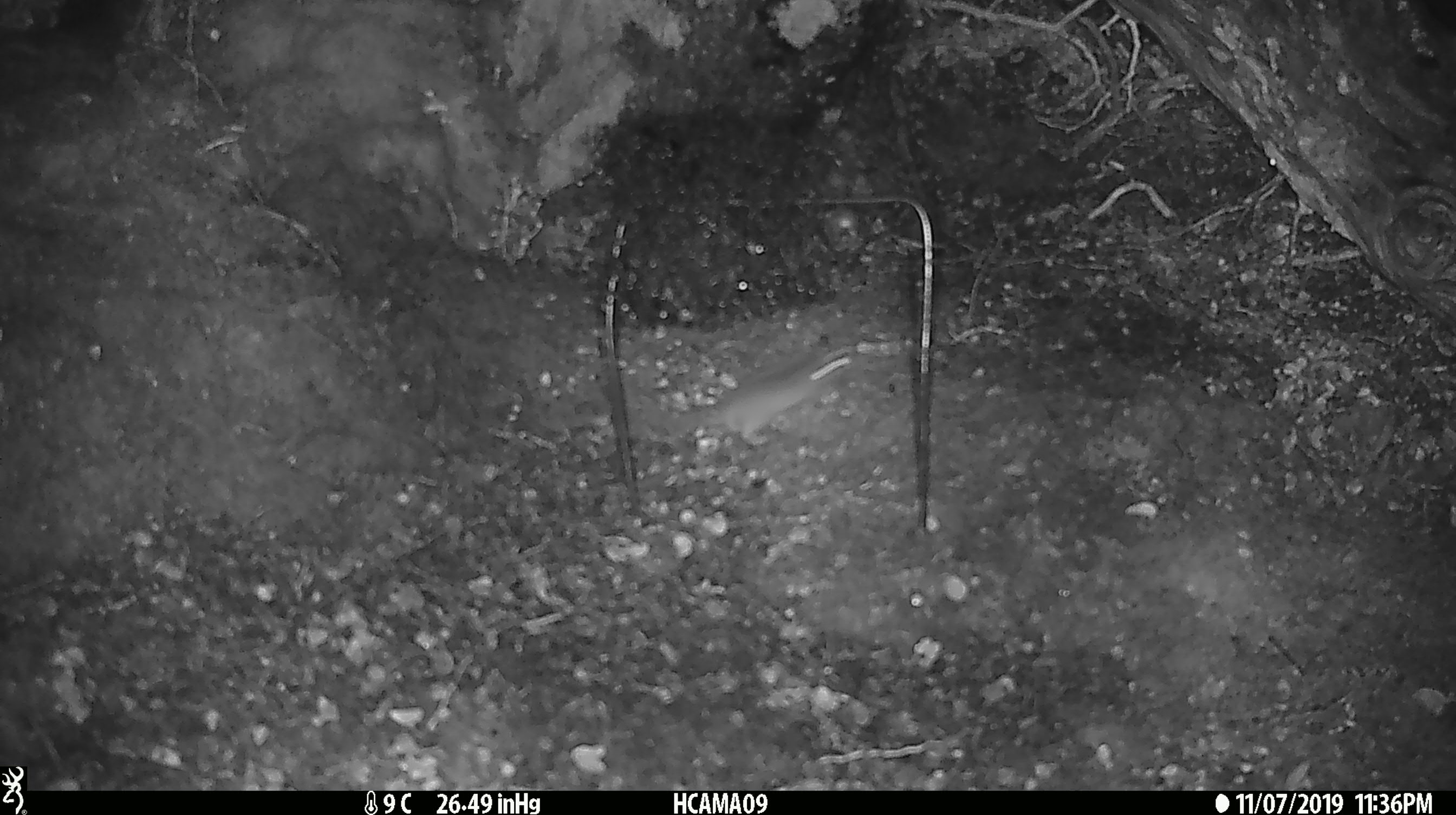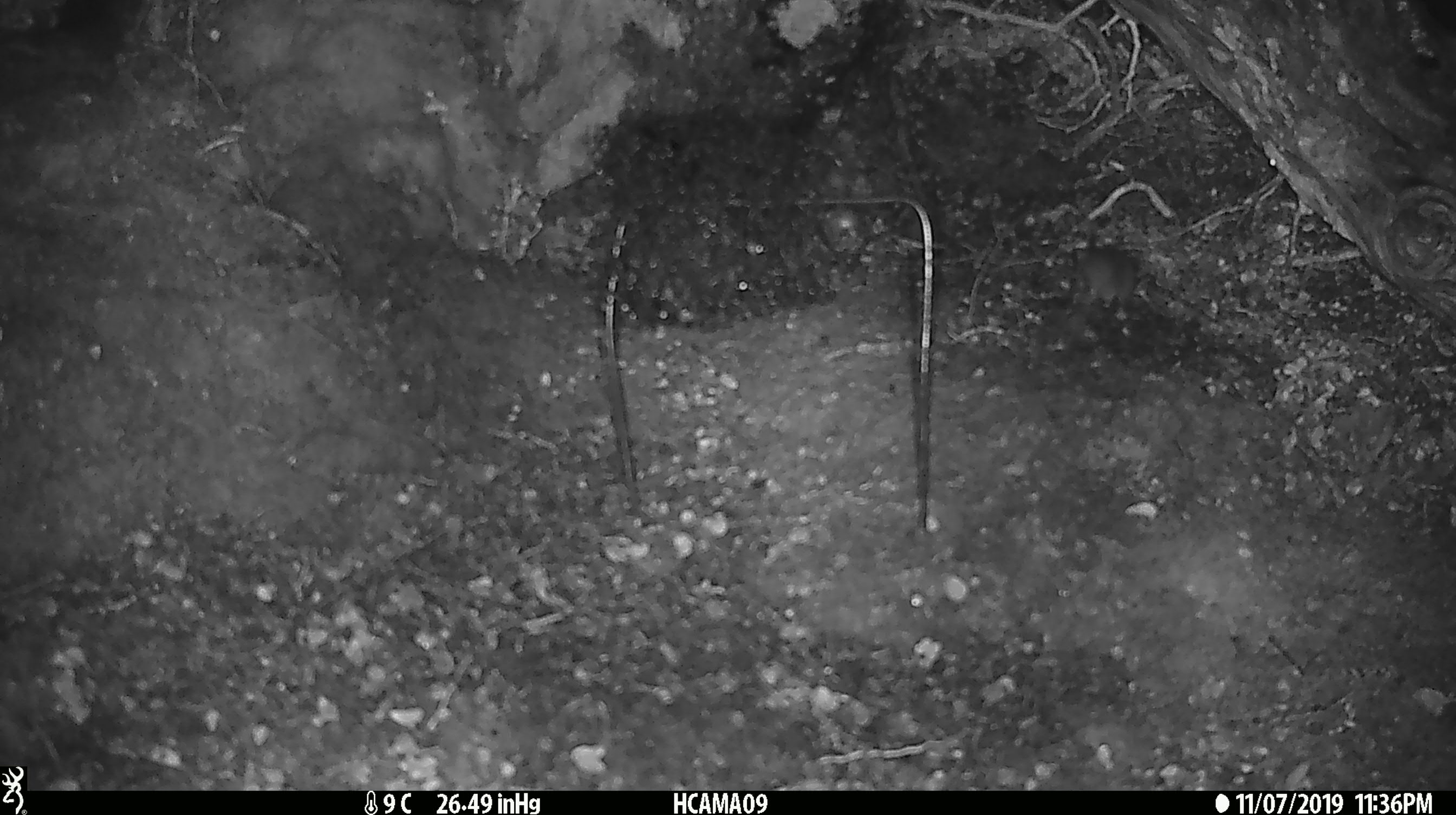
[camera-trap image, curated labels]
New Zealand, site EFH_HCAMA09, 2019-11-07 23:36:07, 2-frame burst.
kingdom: Animalia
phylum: Chordata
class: Mammalia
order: Rodentia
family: Muridae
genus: Mus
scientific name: Mus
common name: mouse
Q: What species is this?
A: Mouse (Mus).